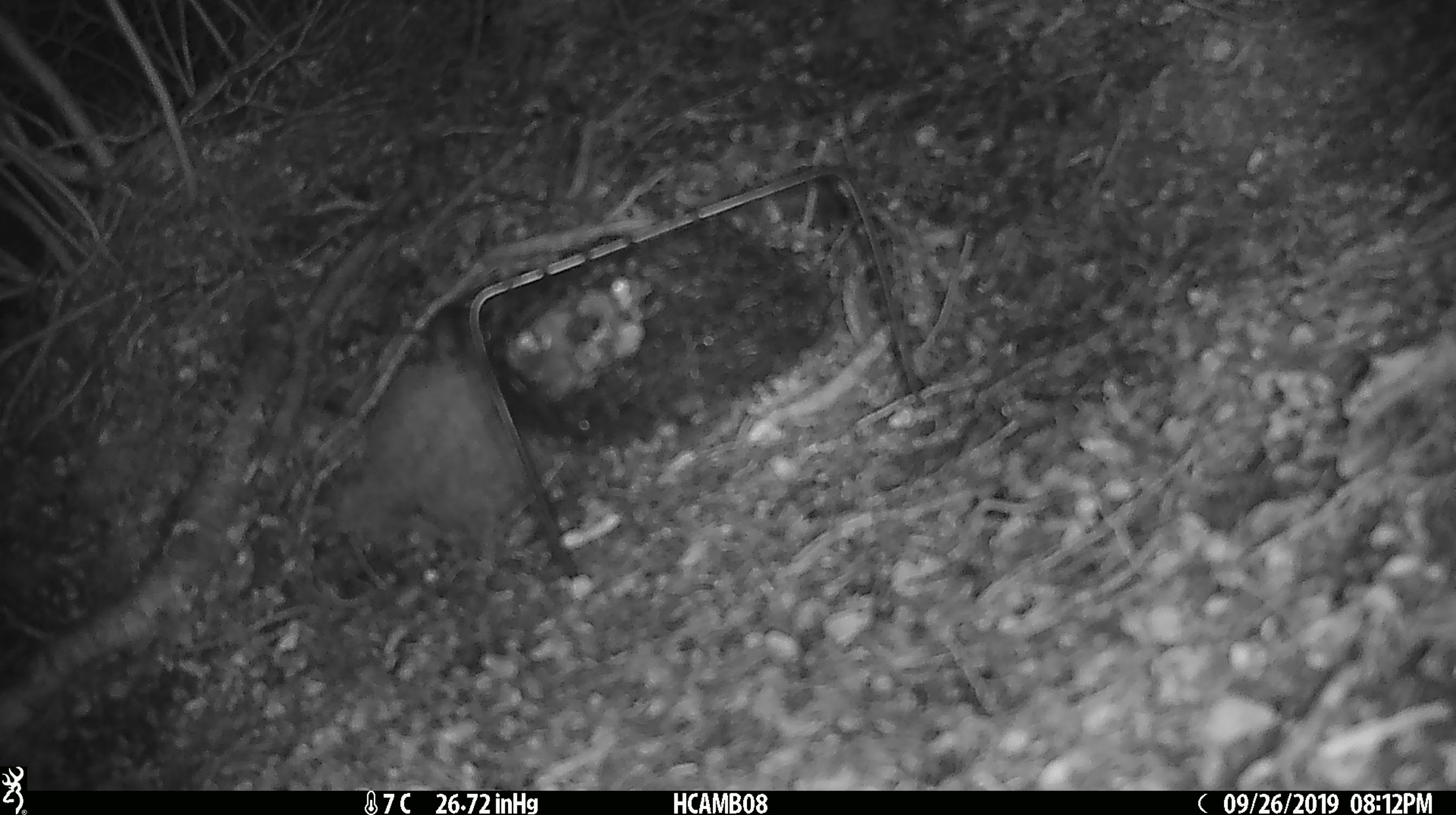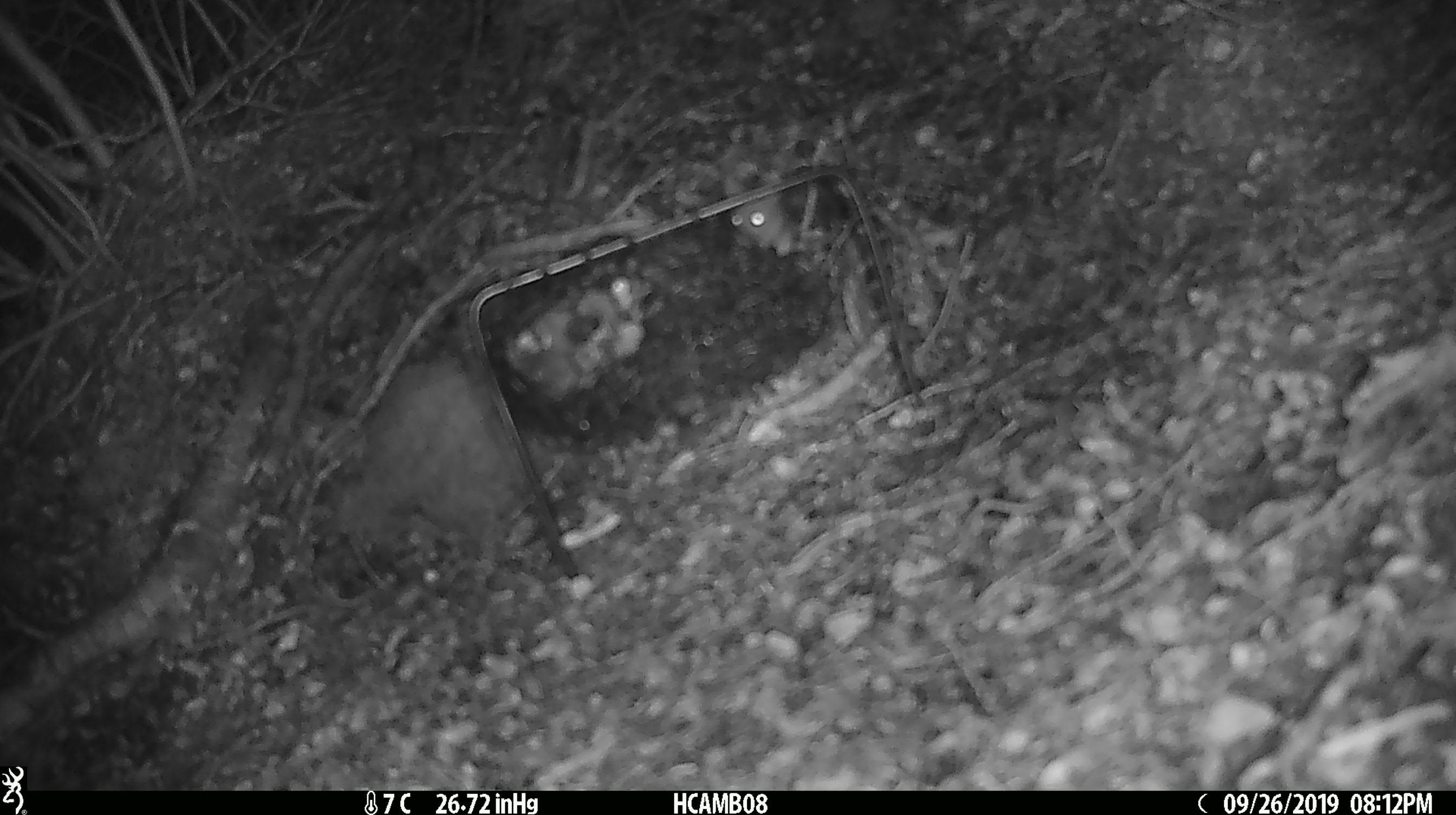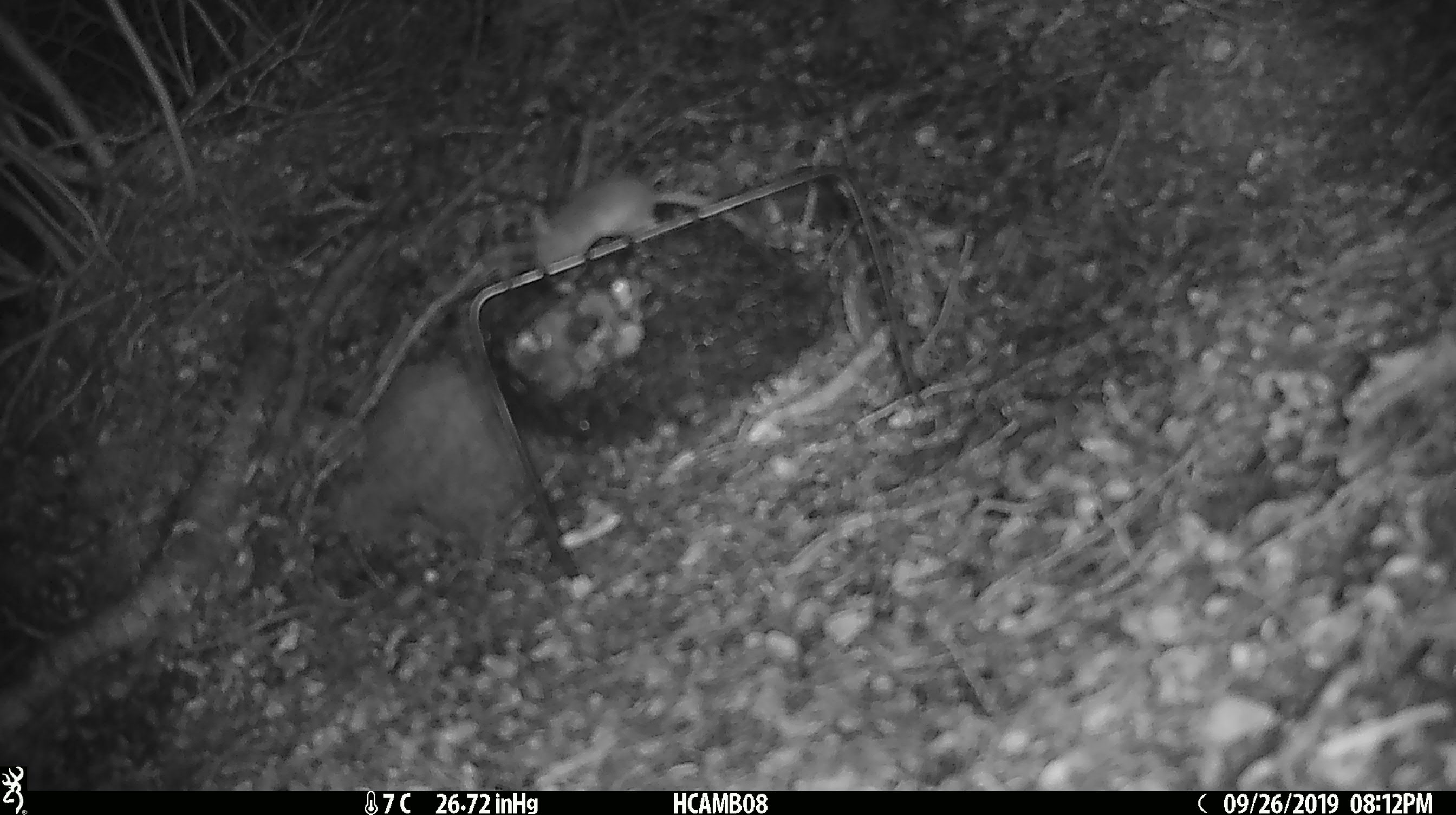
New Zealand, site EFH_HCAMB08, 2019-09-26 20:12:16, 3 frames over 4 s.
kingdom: Animalia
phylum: Chordata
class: Mammalia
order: Rodentia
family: Muridae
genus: Mus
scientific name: Mus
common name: mouse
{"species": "mouse (Mus)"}